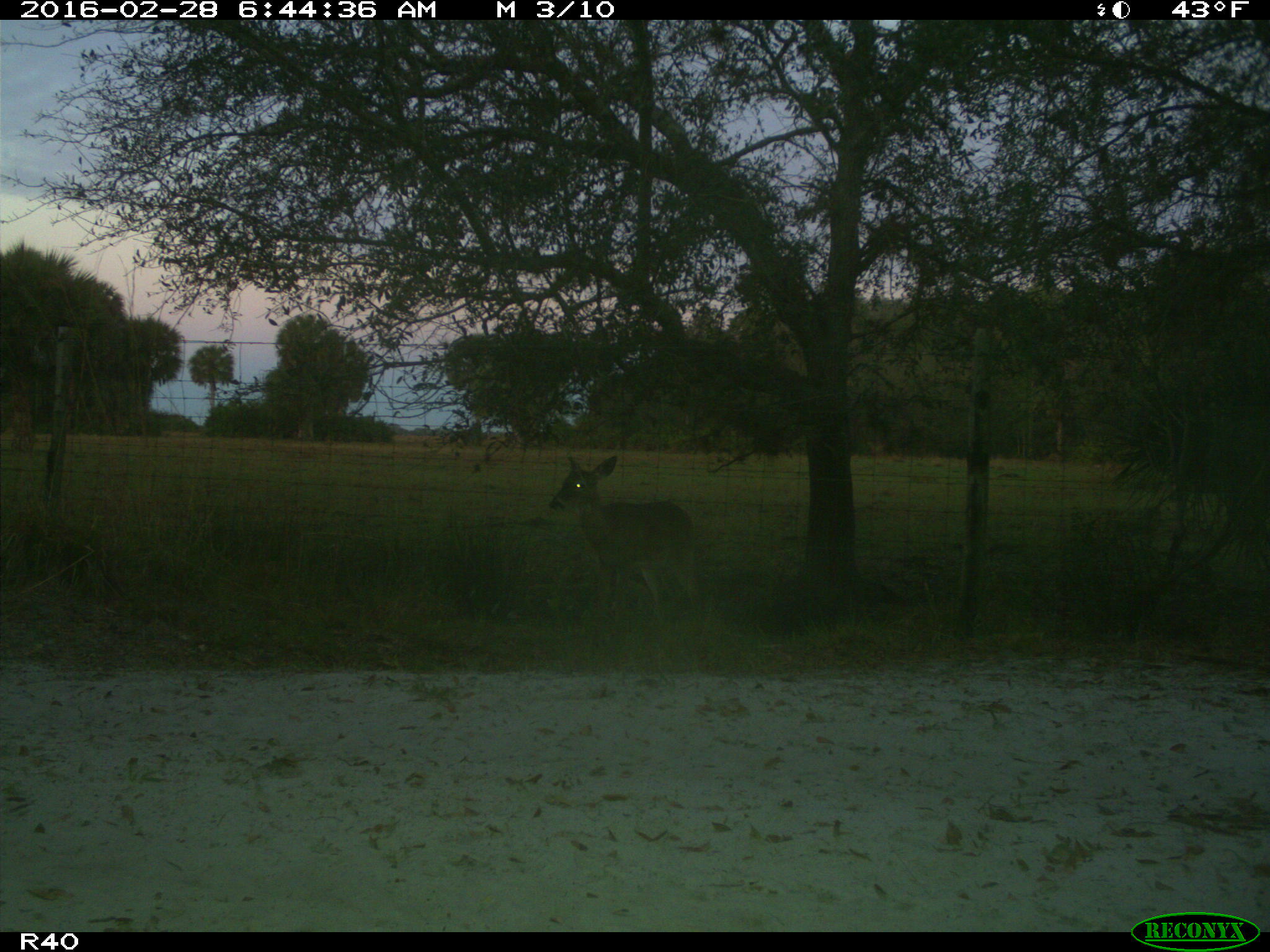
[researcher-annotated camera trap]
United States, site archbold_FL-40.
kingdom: Animalia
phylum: Chordata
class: Mammalia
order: Artiodactyla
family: Cervidae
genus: Odocoileus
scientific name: Odocoileus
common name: deer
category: unidentified deer